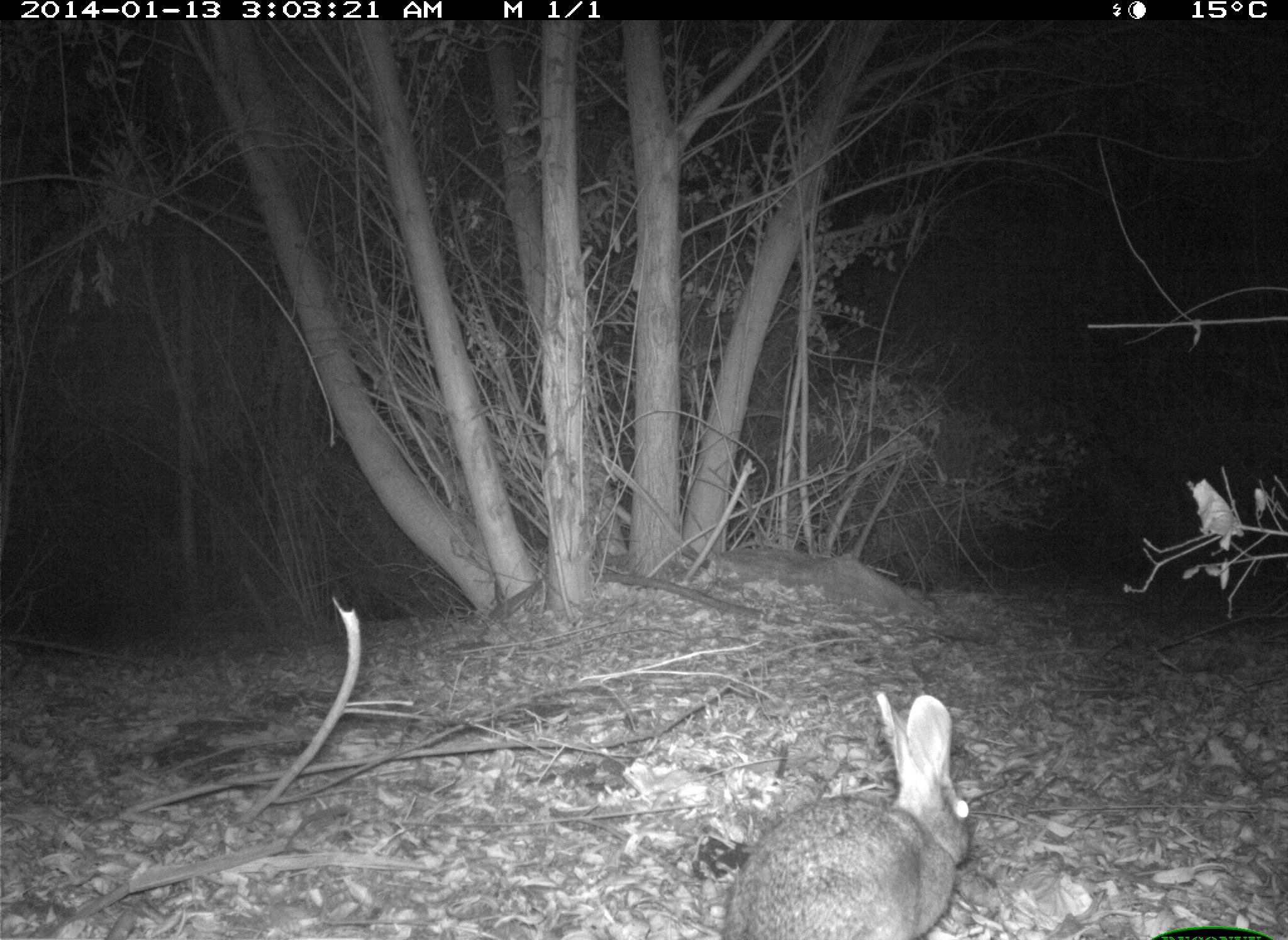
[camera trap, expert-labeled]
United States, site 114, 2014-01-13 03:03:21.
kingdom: Animalia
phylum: Chordata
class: Mammalia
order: Lagomorpha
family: Leporidae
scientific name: Leporidae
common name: rabbits and hares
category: rabbit